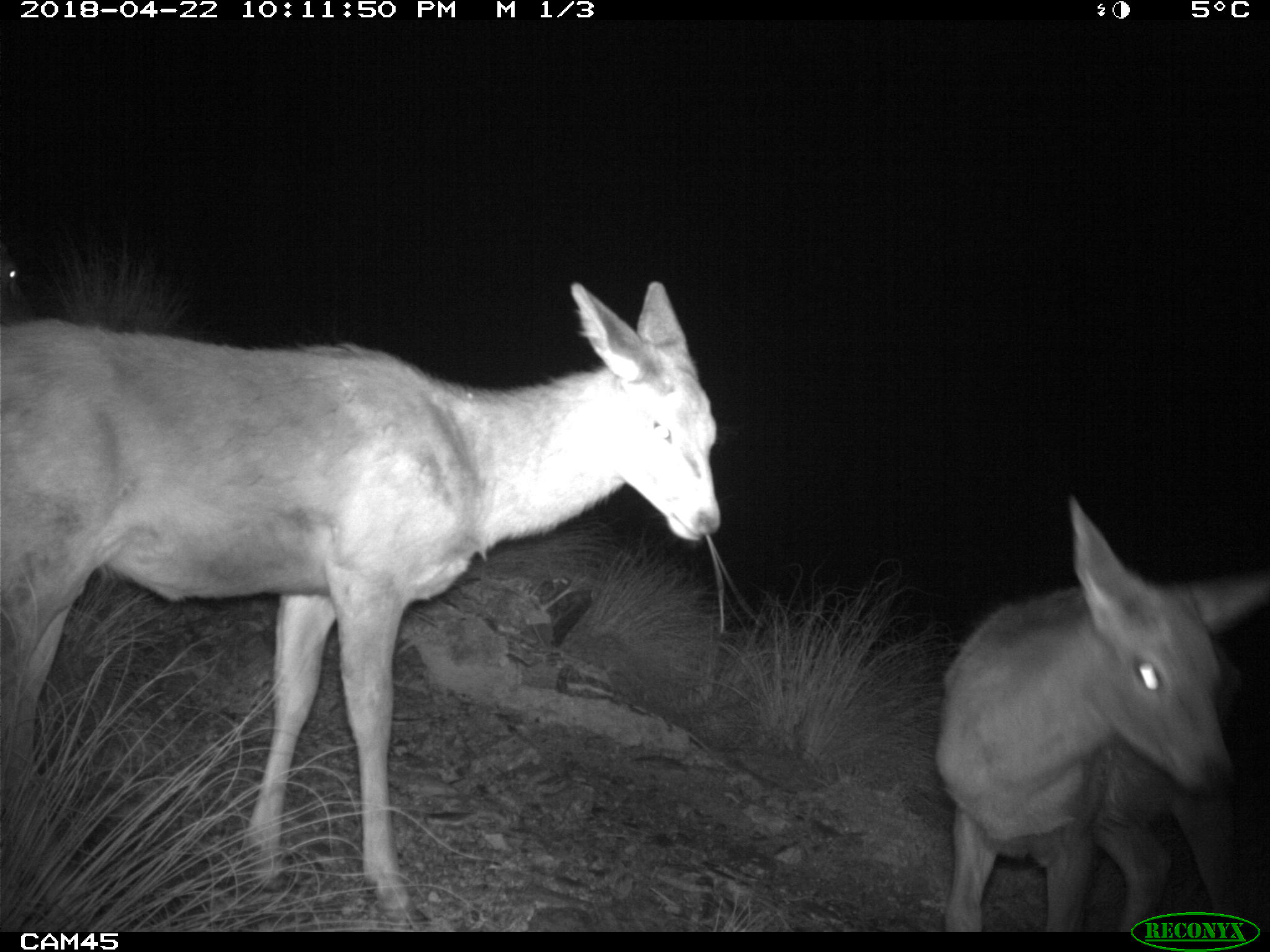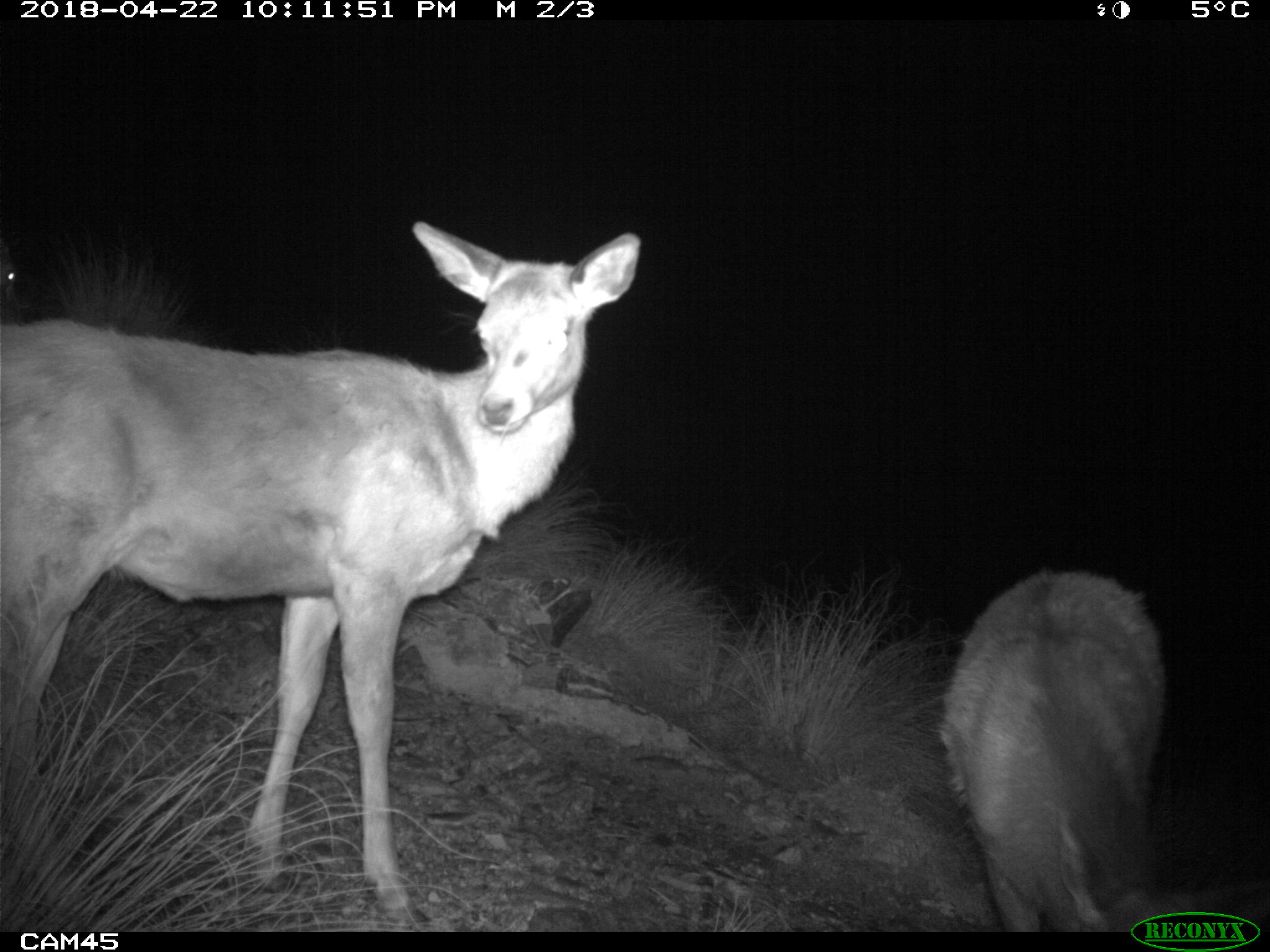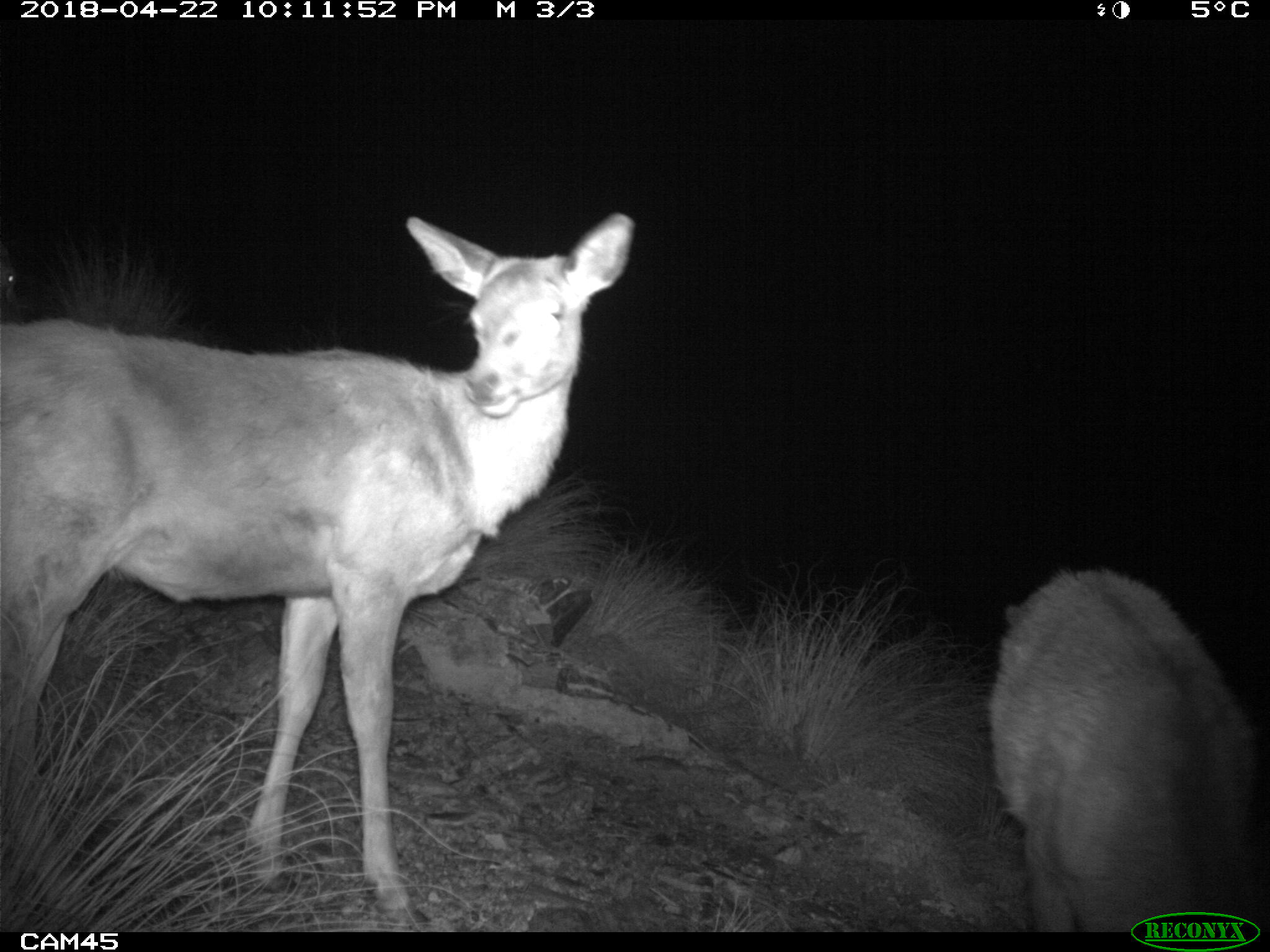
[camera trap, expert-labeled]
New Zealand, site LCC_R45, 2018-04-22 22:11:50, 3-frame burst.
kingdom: Animalia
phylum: Chordata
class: Mammalia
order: Artiodactyla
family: Cervidae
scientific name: Cervidae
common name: deer